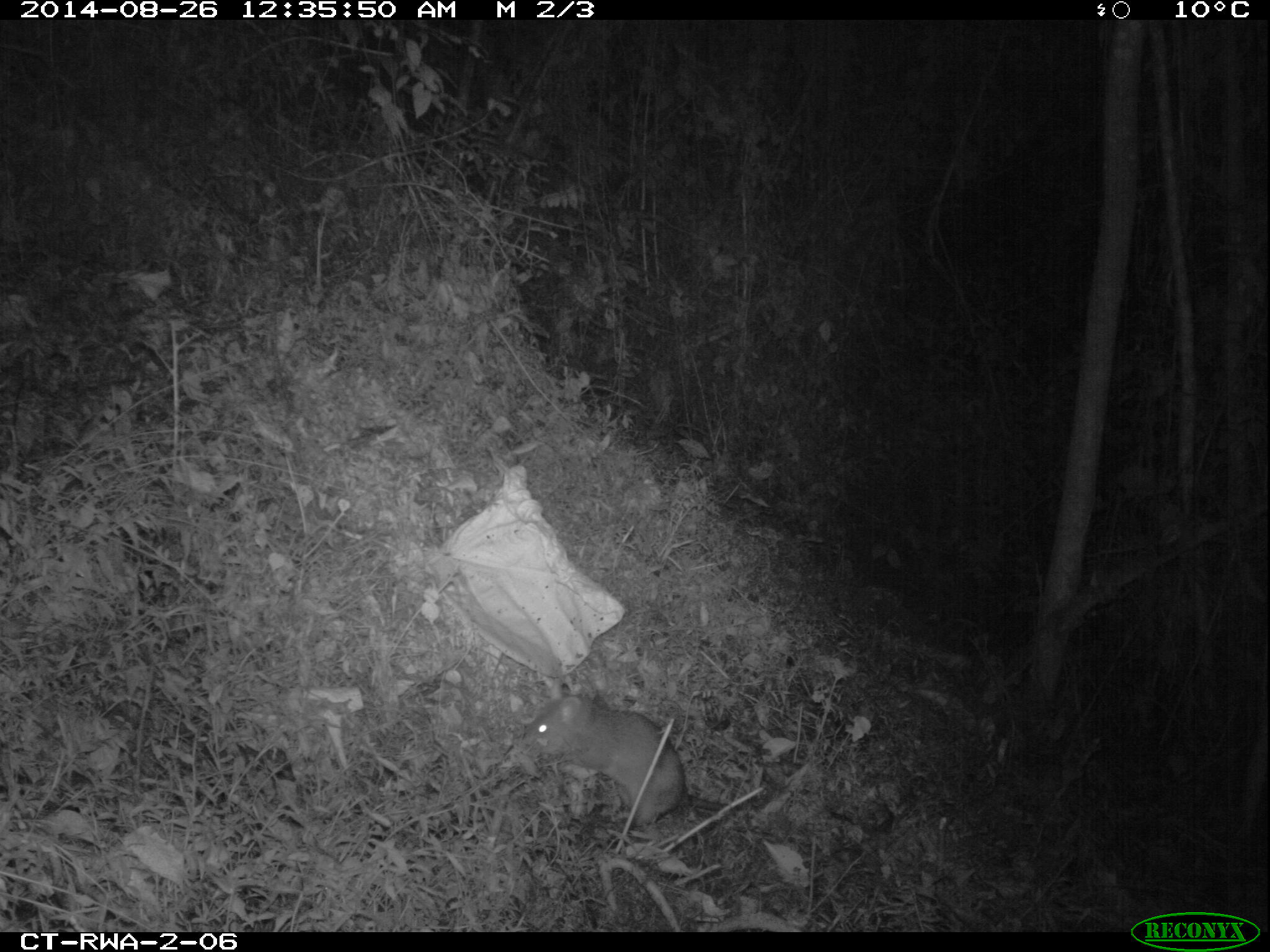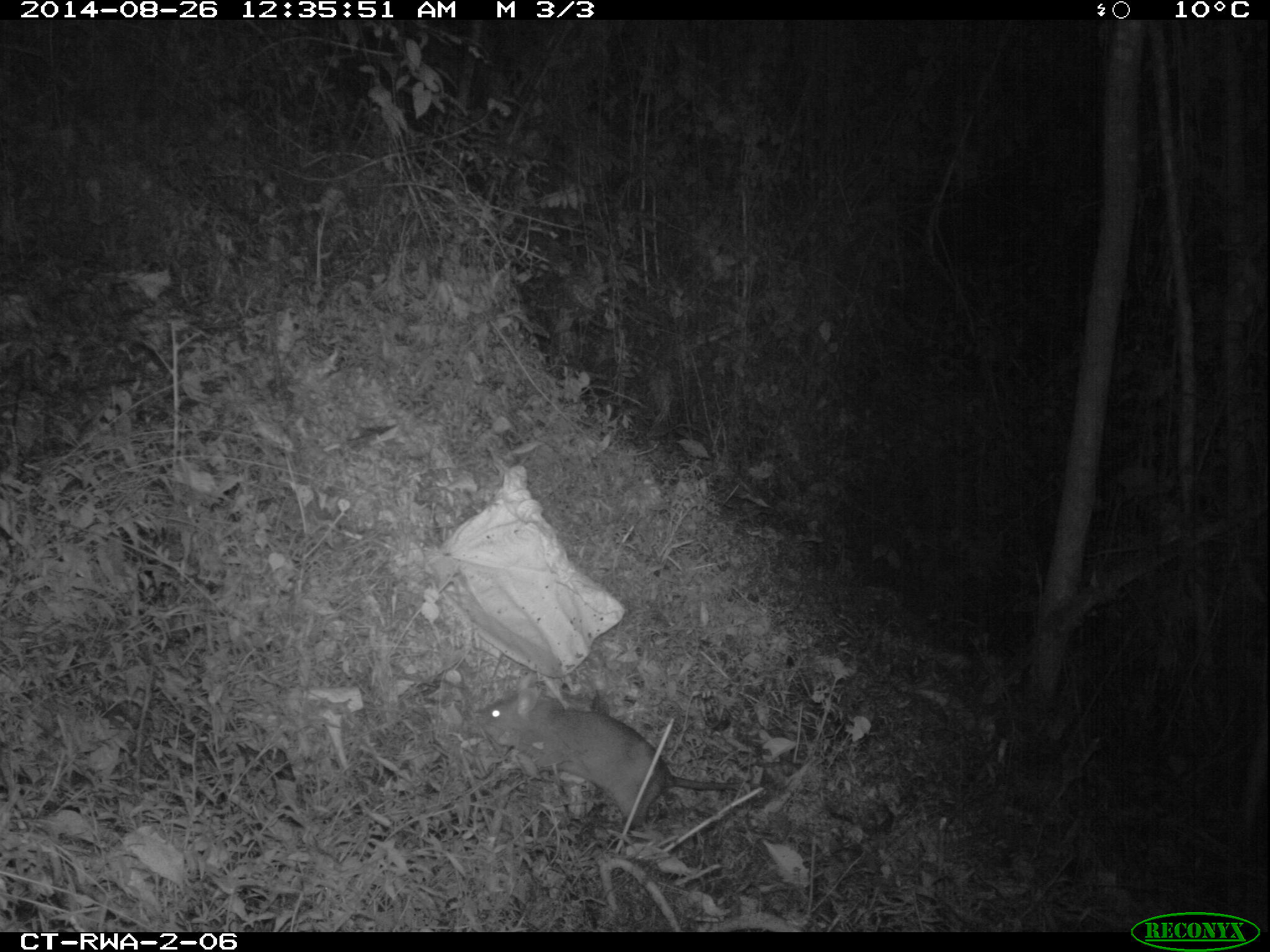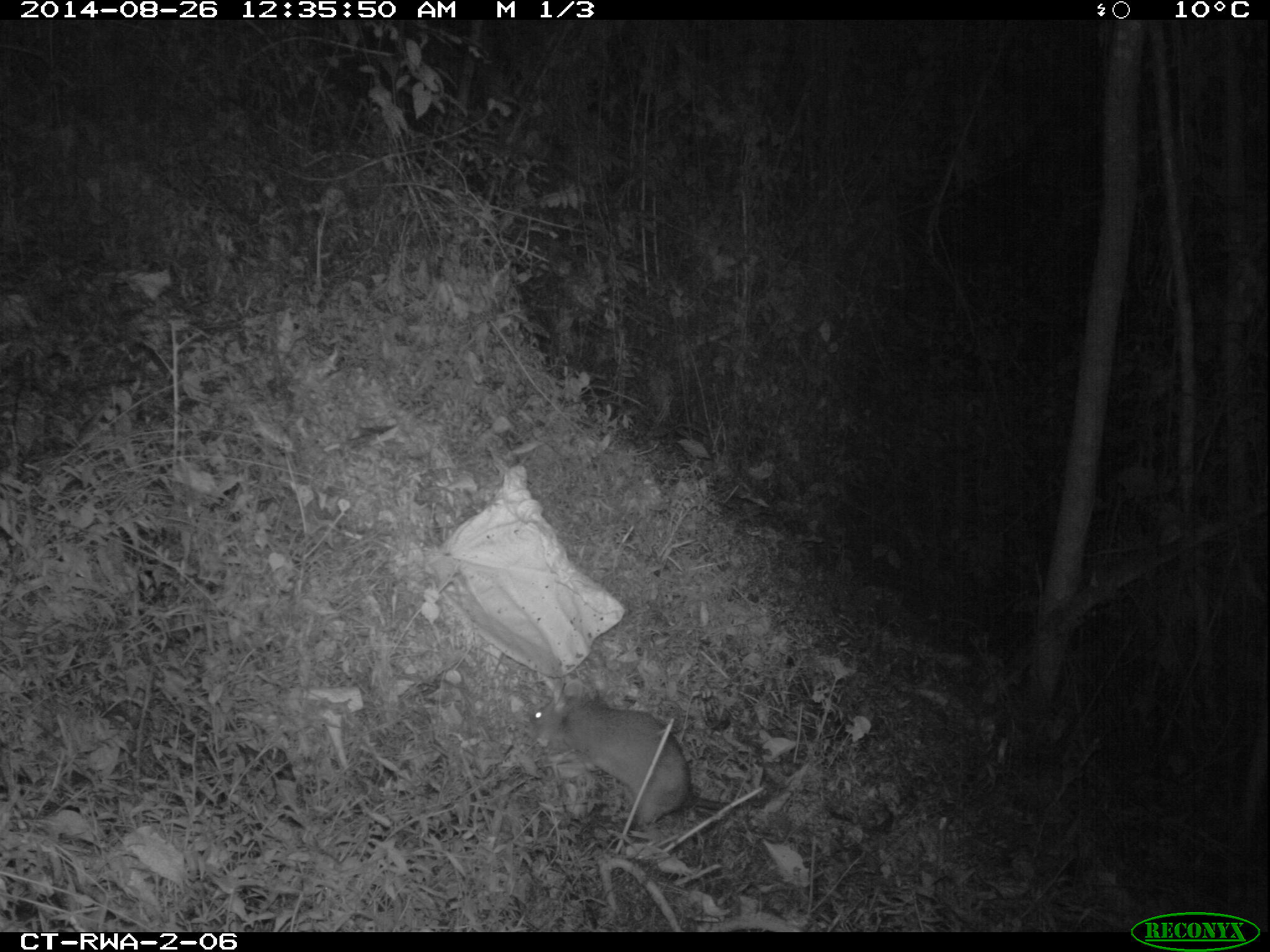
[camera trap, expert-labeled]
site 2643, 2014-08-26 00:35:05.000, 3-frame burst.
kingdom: Animalia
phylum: Chordata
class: Mammalia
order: Rodentia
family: Nesomyidae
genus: Cricetomys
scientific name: Cricetomys gambianus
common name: african giant pouched rat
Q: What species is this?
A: Cricetomys gambianus (african giant pouched rat).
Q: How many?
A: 1.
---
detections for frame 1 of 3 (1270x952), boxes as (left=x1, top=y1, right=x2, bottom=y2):
cricetomys gambianus: (left=515, top=673, right=748, bottom=835)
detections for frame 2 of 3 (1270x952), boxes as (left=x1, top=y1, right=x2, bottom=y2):
cricetomys gambianus: (left=466, top=663, right=751, bottom=835)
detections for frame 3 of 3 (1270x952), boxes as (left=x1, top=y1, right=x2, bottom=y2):
cricetomys gambianus: (left=520, top=671, right=743, bottom=834)